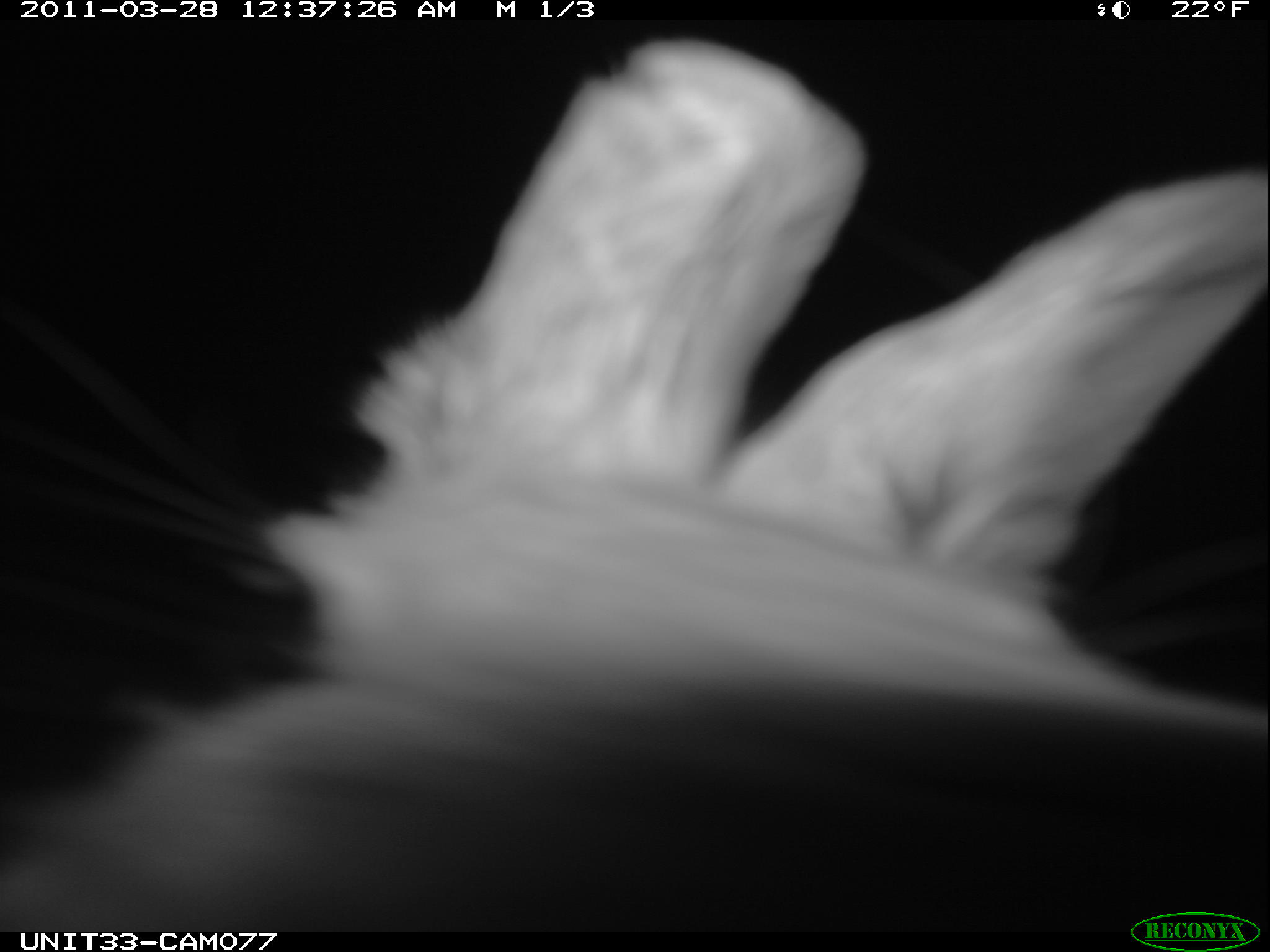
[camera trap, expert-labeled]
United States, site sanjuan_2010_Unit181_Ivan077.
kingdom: Animalia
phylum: Chordata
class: Mammalia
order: Lagomorpha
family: Leporidae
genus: Lepus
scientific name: Lepus americanus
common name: snowshoe hare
Lepus americanus (snowshoe hare).